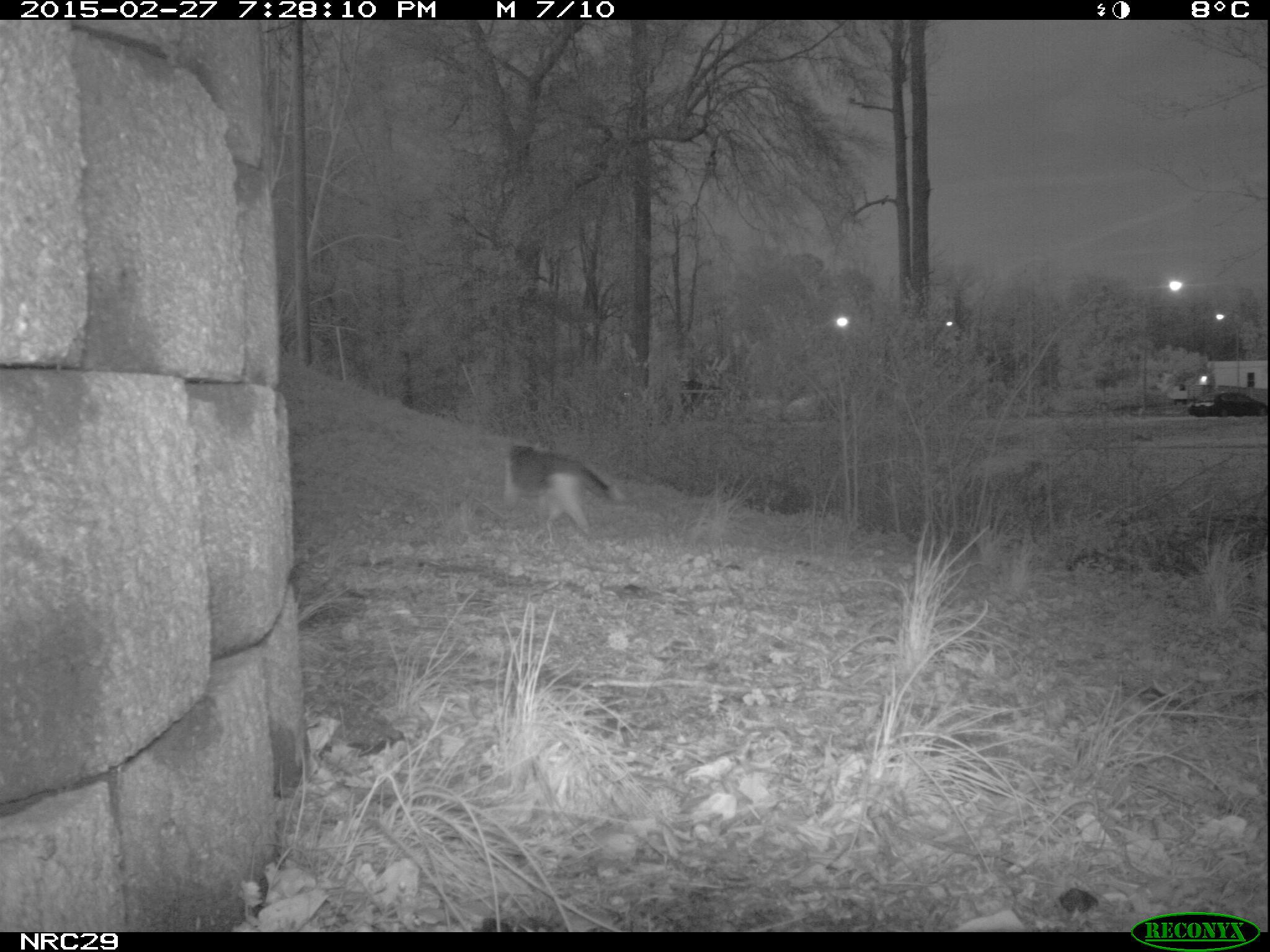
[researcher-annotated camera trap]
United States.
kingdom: Animalia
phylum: Chordata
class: Mammalia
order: Carnivora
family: Felidae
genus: Felis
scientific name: Felis catus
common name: domestic cat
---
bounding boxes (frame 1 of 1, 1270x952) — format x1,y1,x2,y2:
Domestic Cat: 492,428,619,544